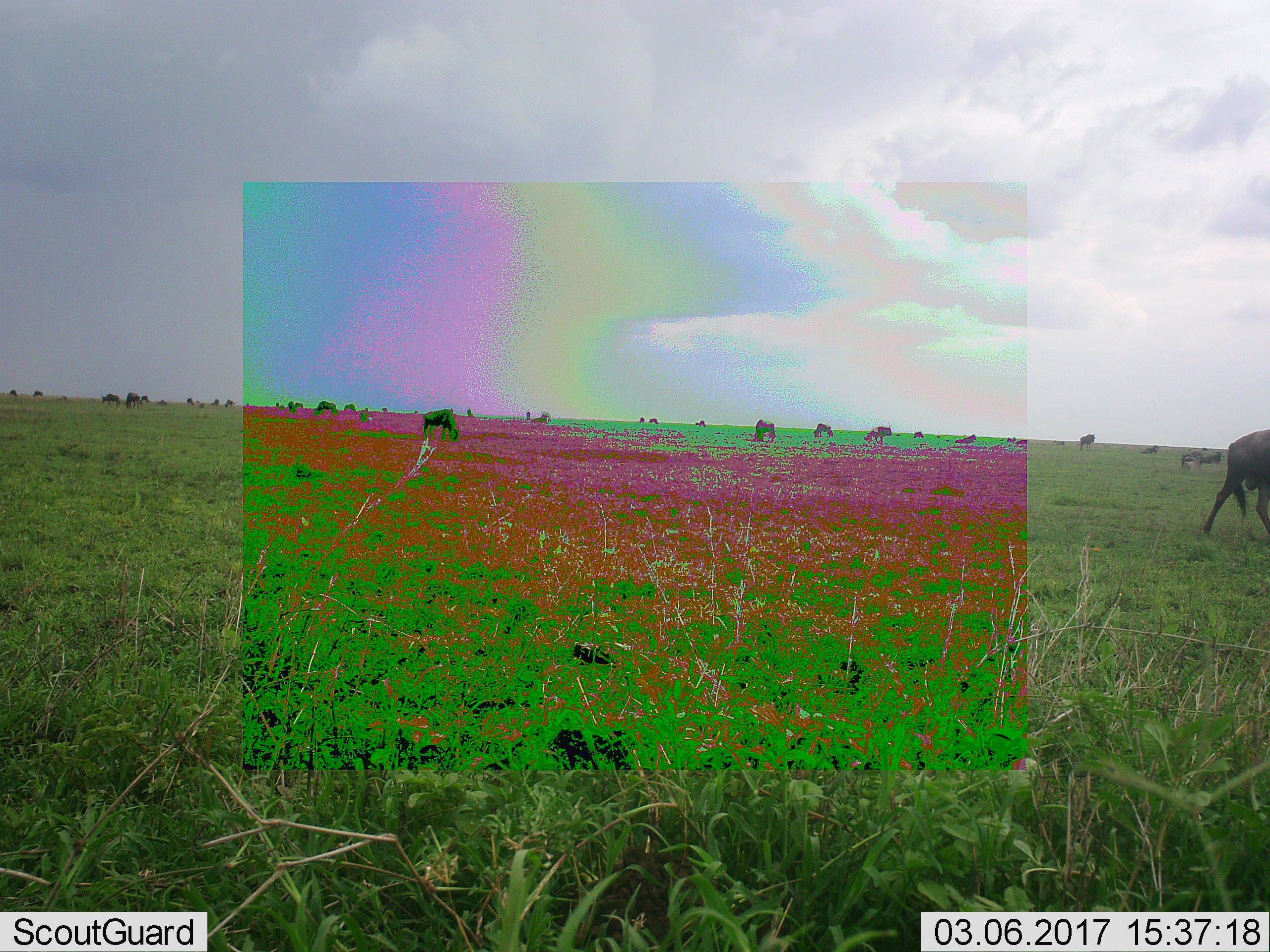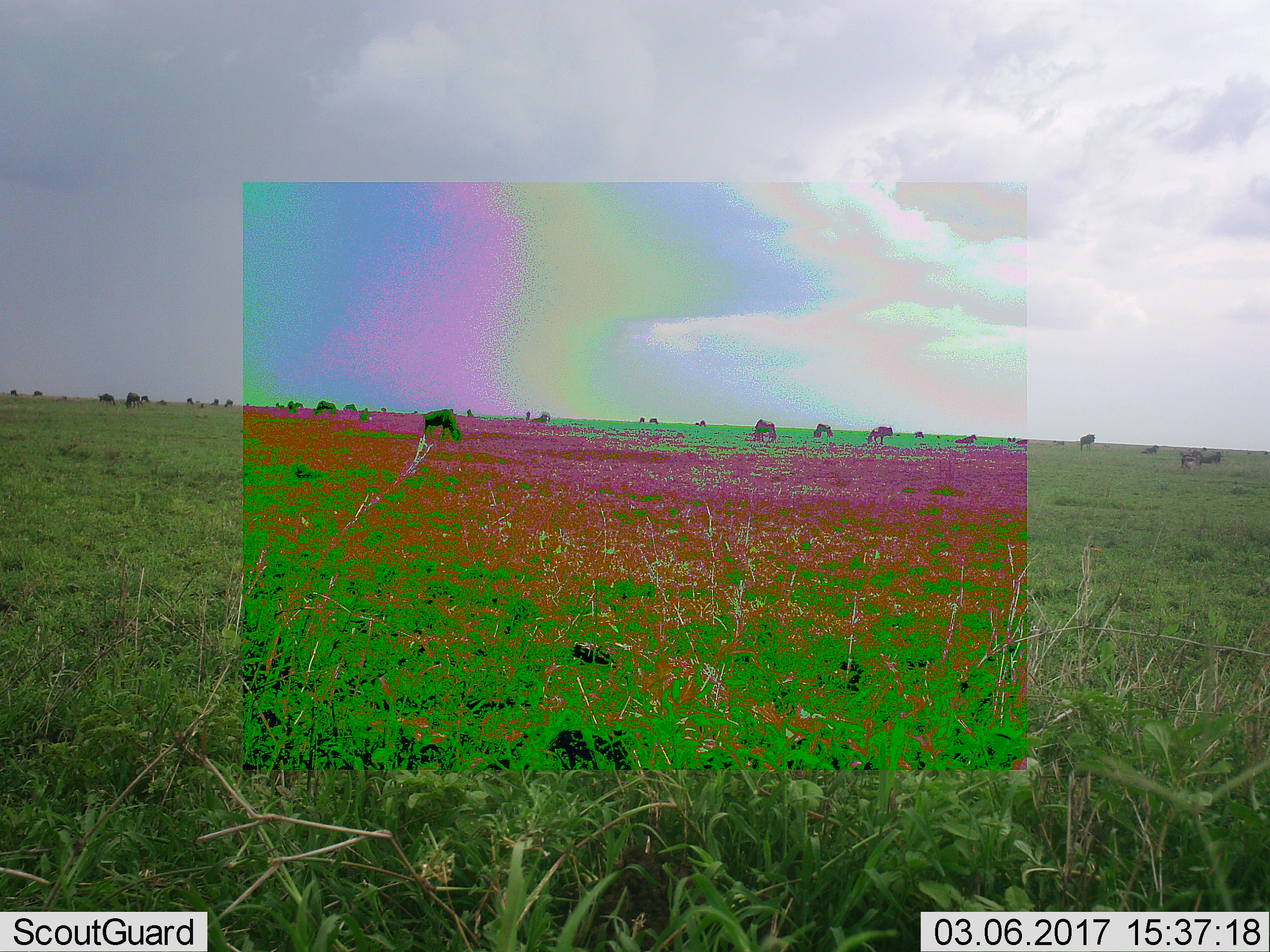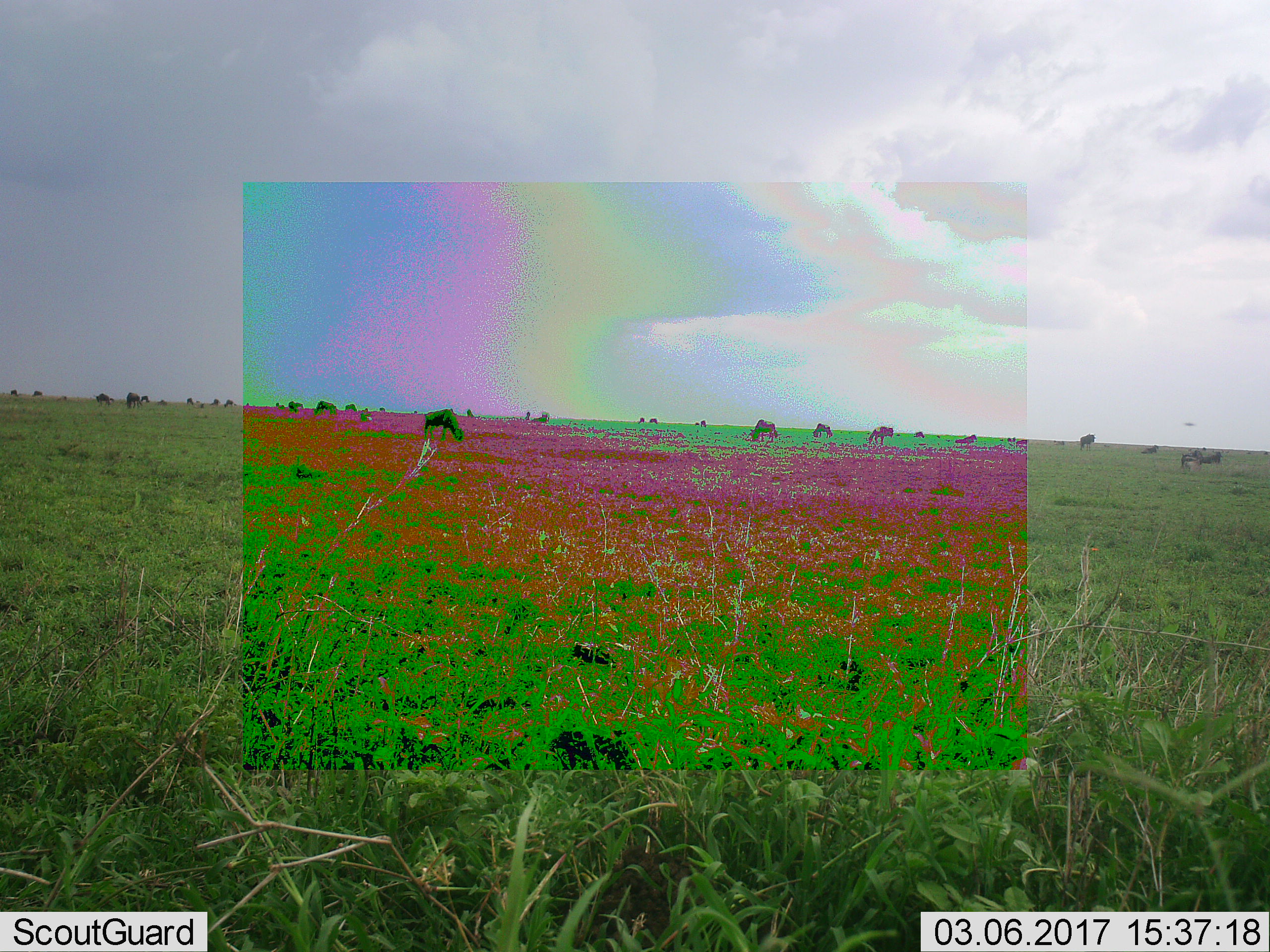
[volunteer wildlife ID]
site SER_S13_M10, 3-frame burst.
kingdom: Animalia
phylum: Chordata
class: Mammalia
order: Artiodactyla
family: Bovidae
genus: Connochaetes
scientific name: Connochaetes taurinus taurinus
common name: blue wildebeest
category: wildebeestblue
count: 11-50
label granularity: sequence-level